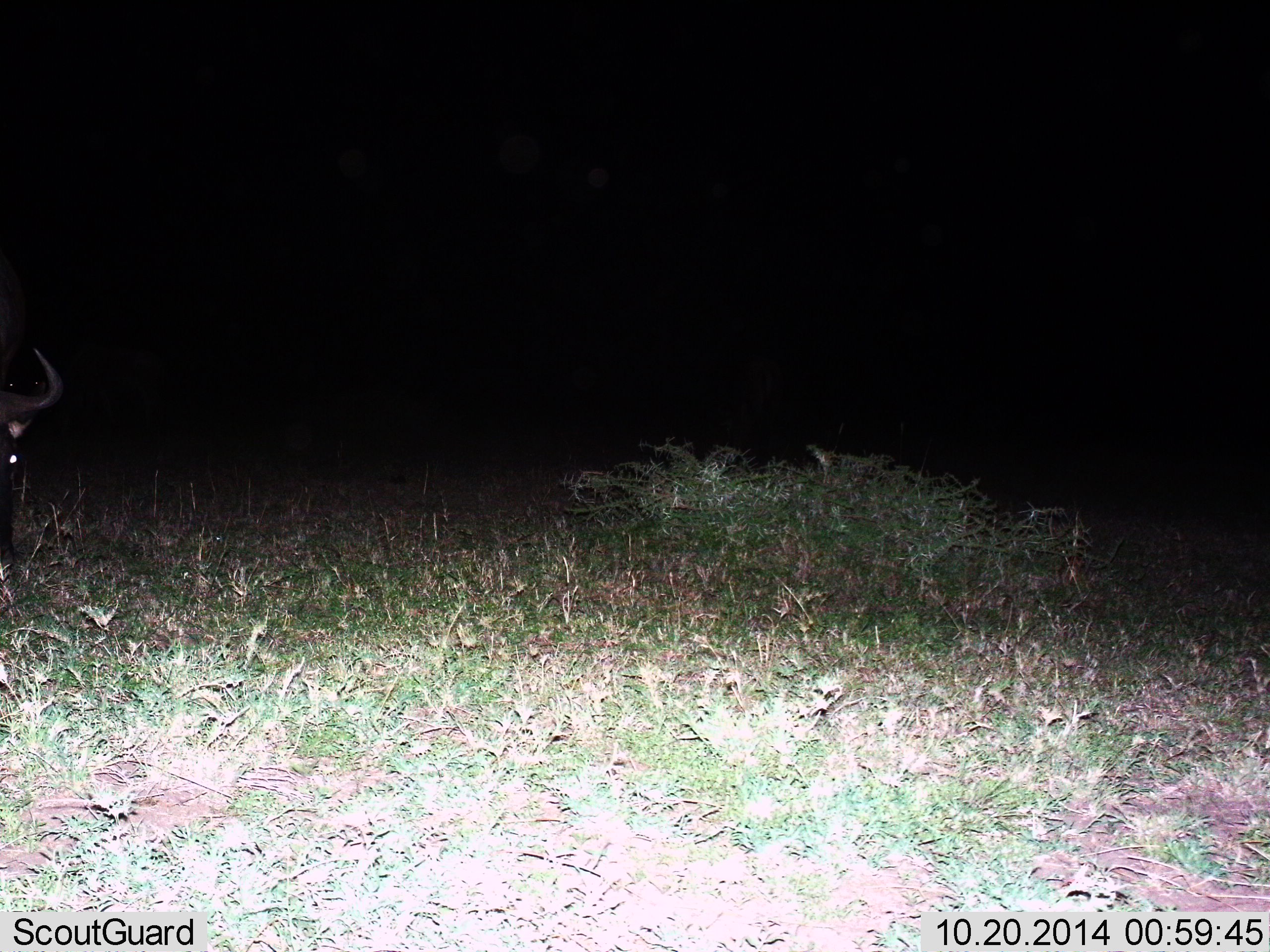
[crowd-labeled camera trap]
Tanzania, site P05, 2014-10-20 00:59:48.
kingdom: Animalia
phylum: Chordata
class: Mammalia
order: Artiodactyla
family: Bovidae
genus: Connochaetes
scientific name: Connochaetes taurinus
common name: blue wildebeest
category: wildebeest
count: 1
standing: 100%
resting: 0%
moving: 0%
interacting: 0%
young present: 0%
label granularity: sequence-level